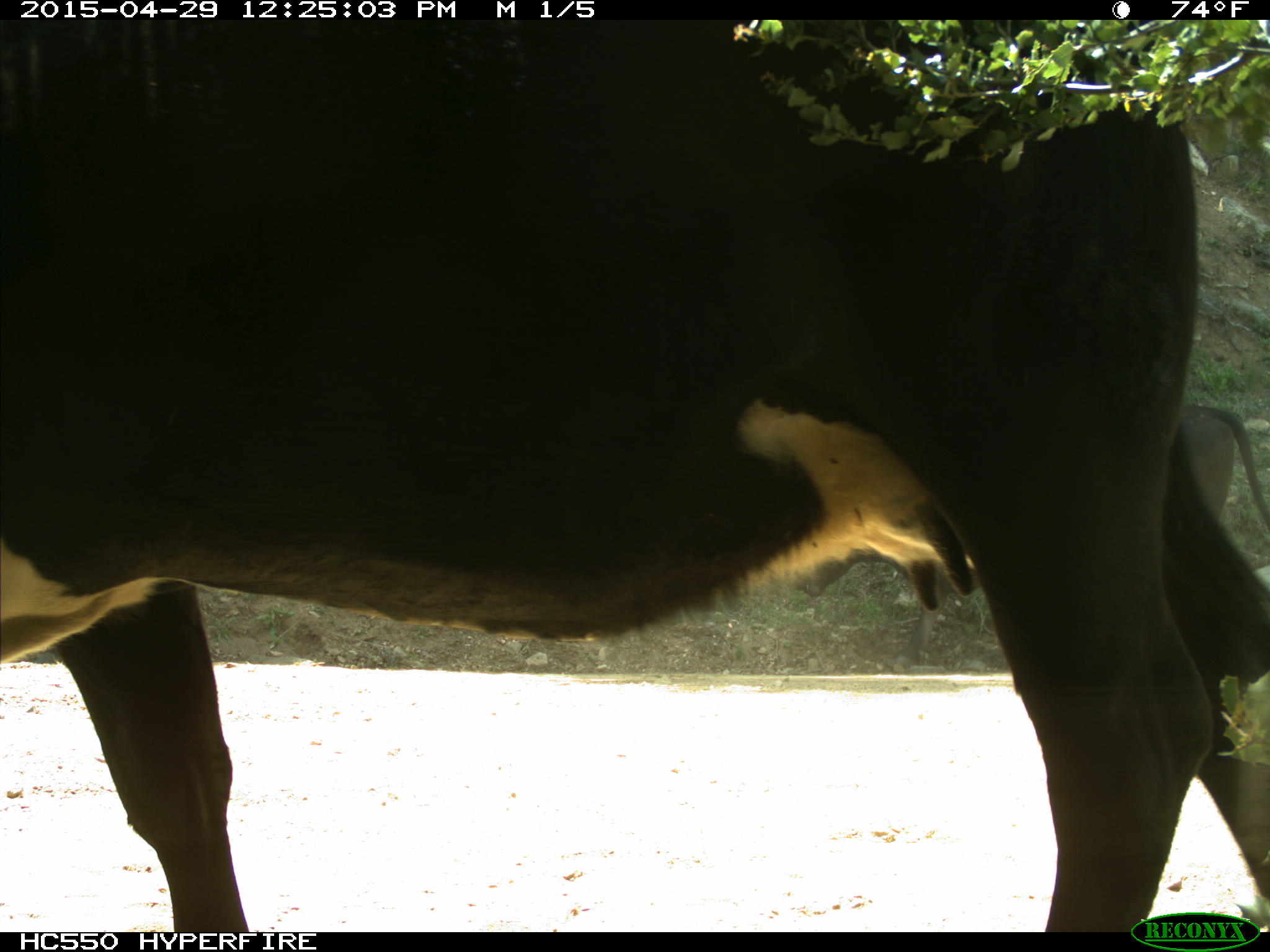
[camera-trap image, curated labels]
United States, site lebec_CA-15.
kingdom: Animalia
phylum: Chordata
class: Mammalia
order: Artiodactyla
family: Bovidae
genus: Bos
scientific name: Bos taurus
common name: domestic cow